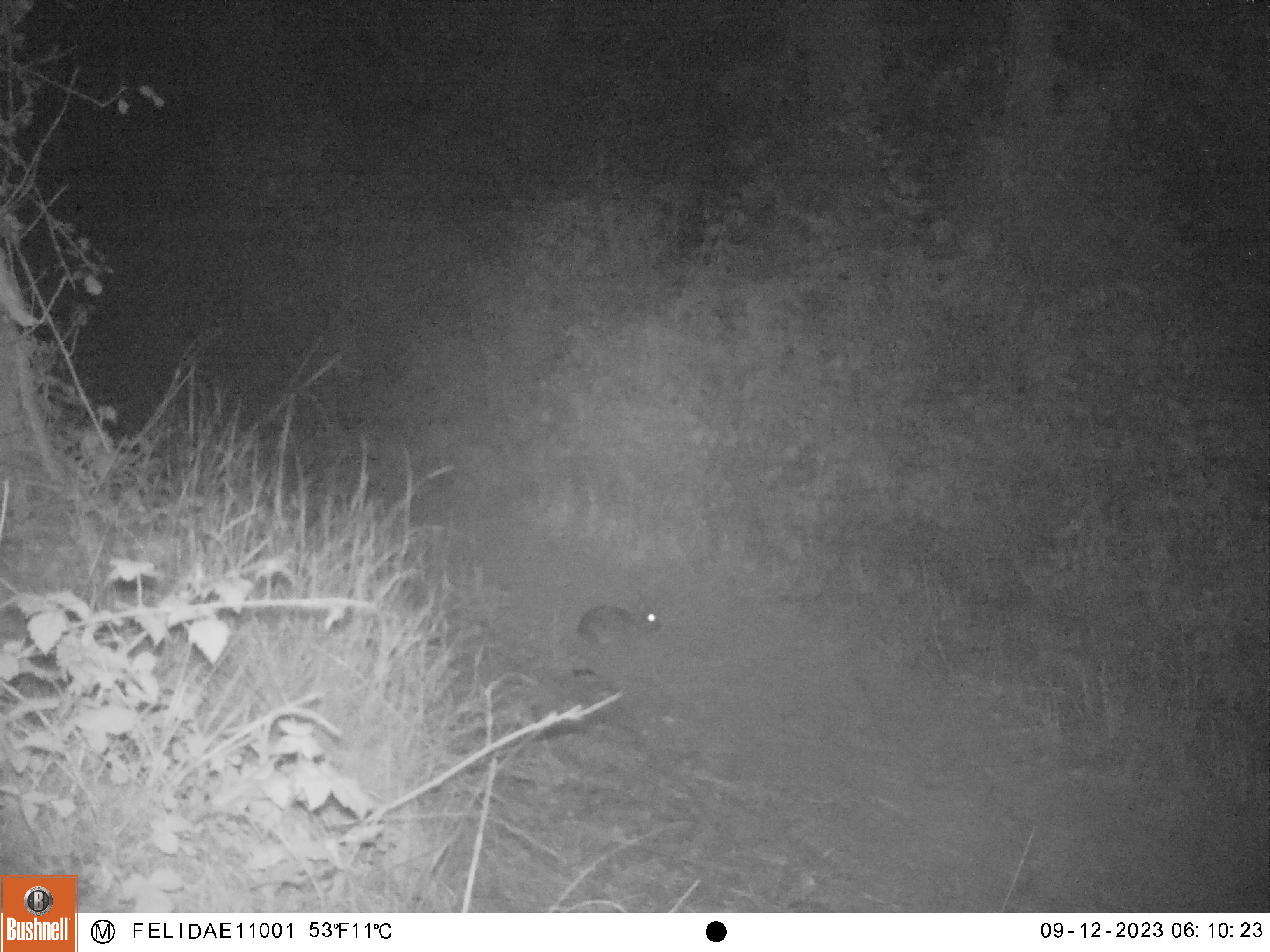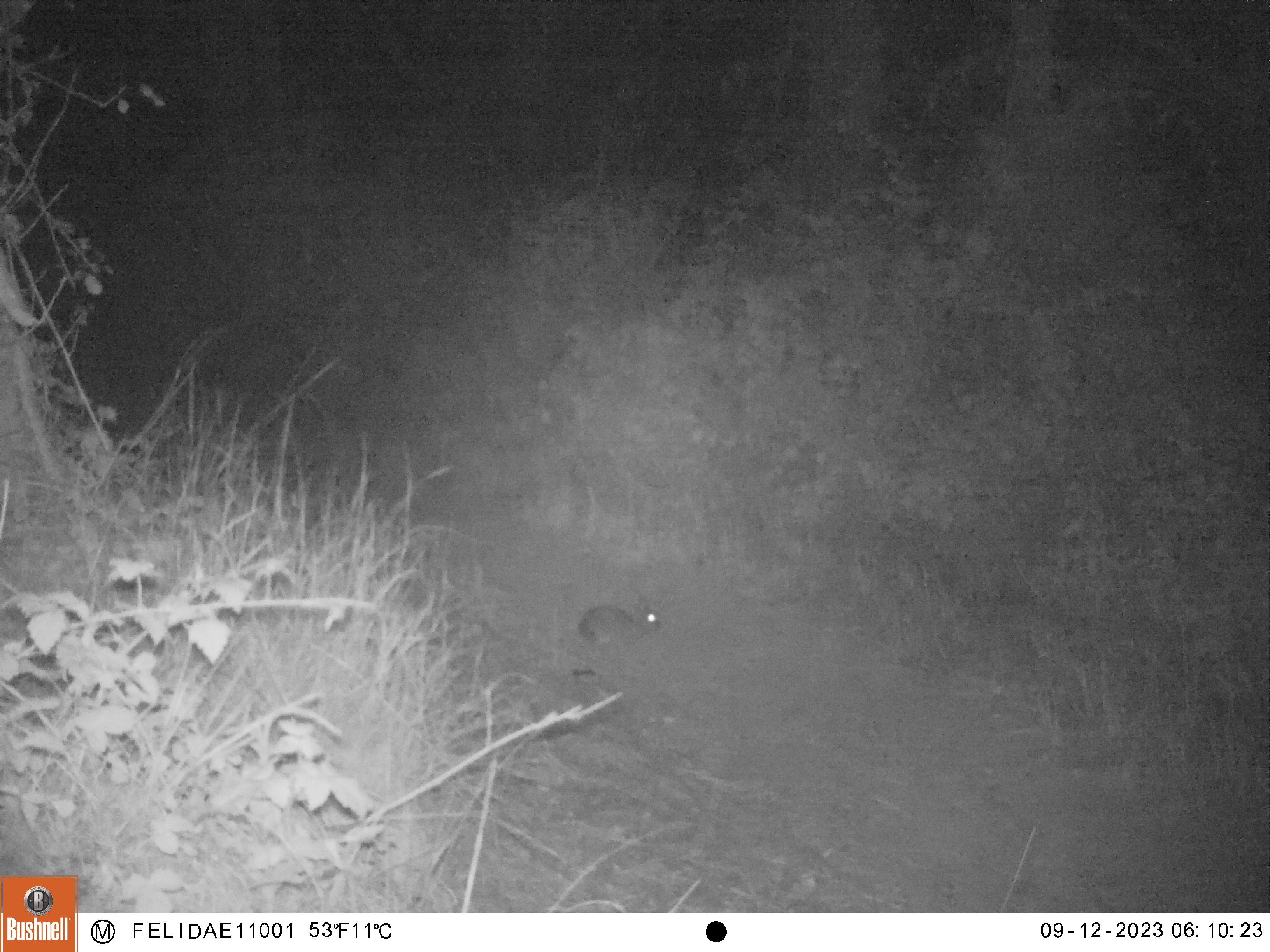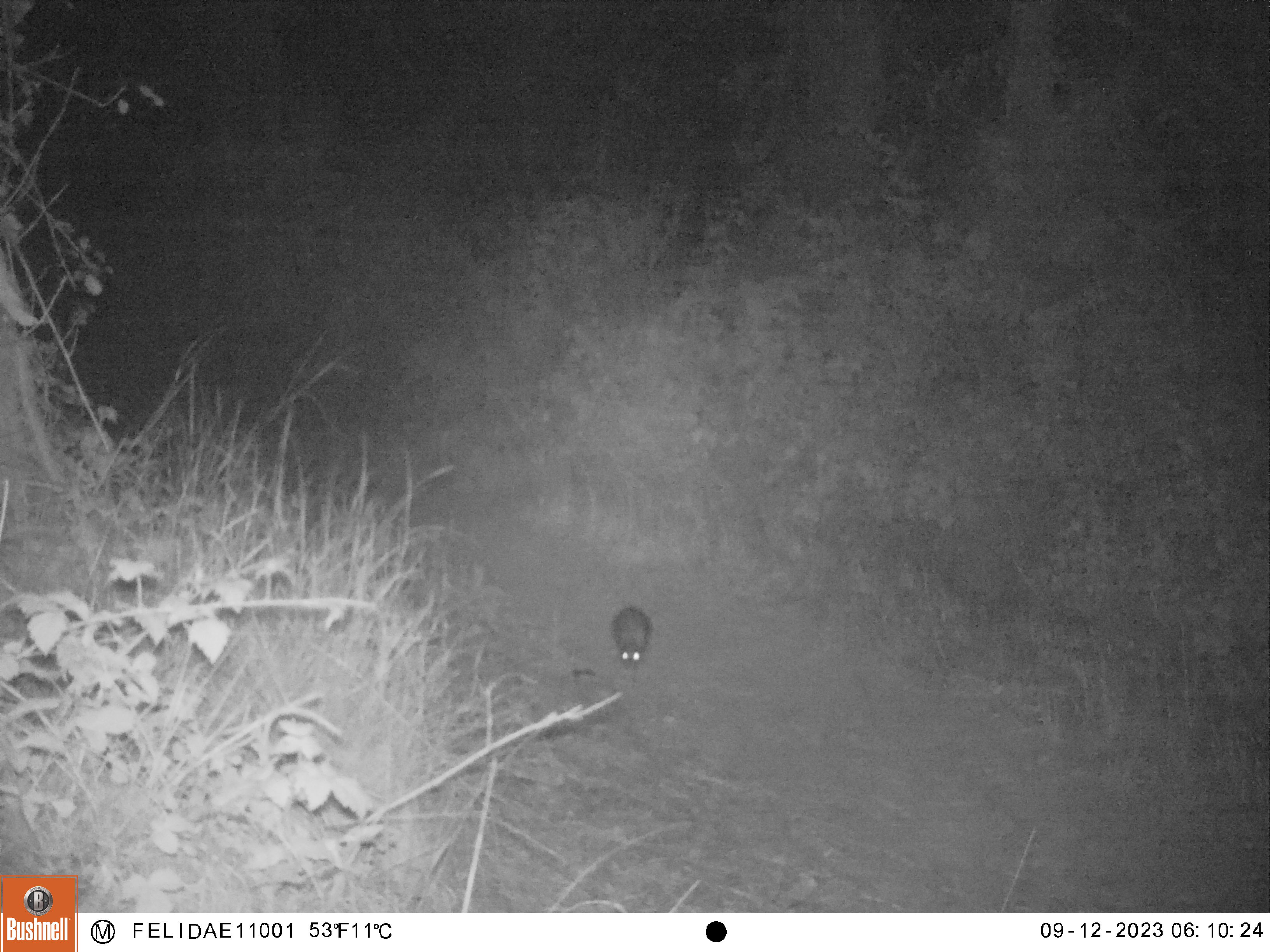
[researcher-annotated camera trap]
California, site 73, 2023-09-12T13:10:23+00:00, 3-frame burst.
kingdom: Animalia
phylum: Chordata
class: Mammalia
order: Lagomorpha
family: Leporidae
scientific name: Leporidae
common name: rabbit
Rabbit (Leporidae).